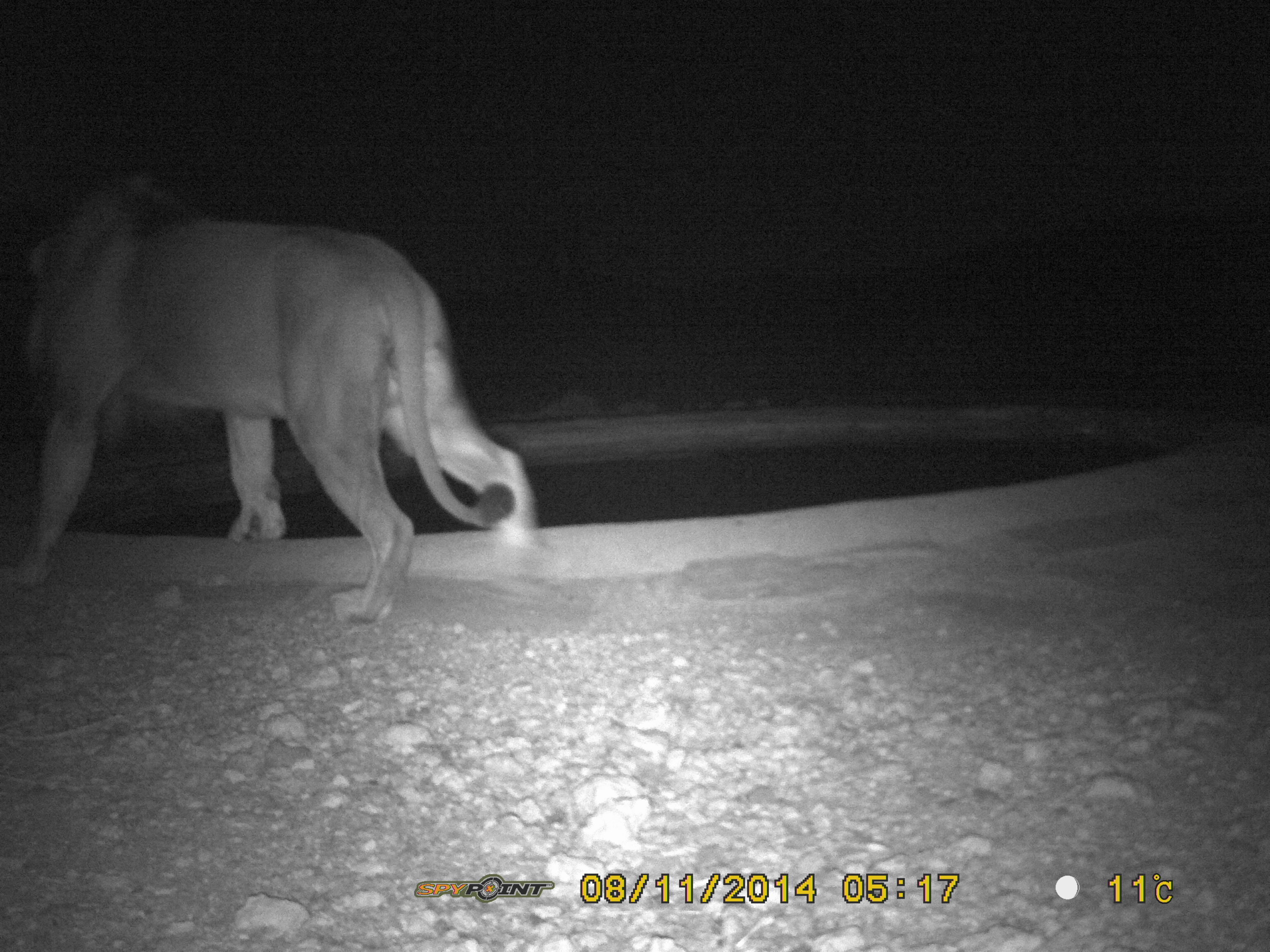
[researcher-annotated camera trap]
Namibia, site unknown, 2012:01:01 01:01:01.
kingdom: Animalia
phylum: Chordata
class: Mammalia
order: Carnivora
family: Felidae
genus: Panthera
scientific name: Panthera leo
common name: lion